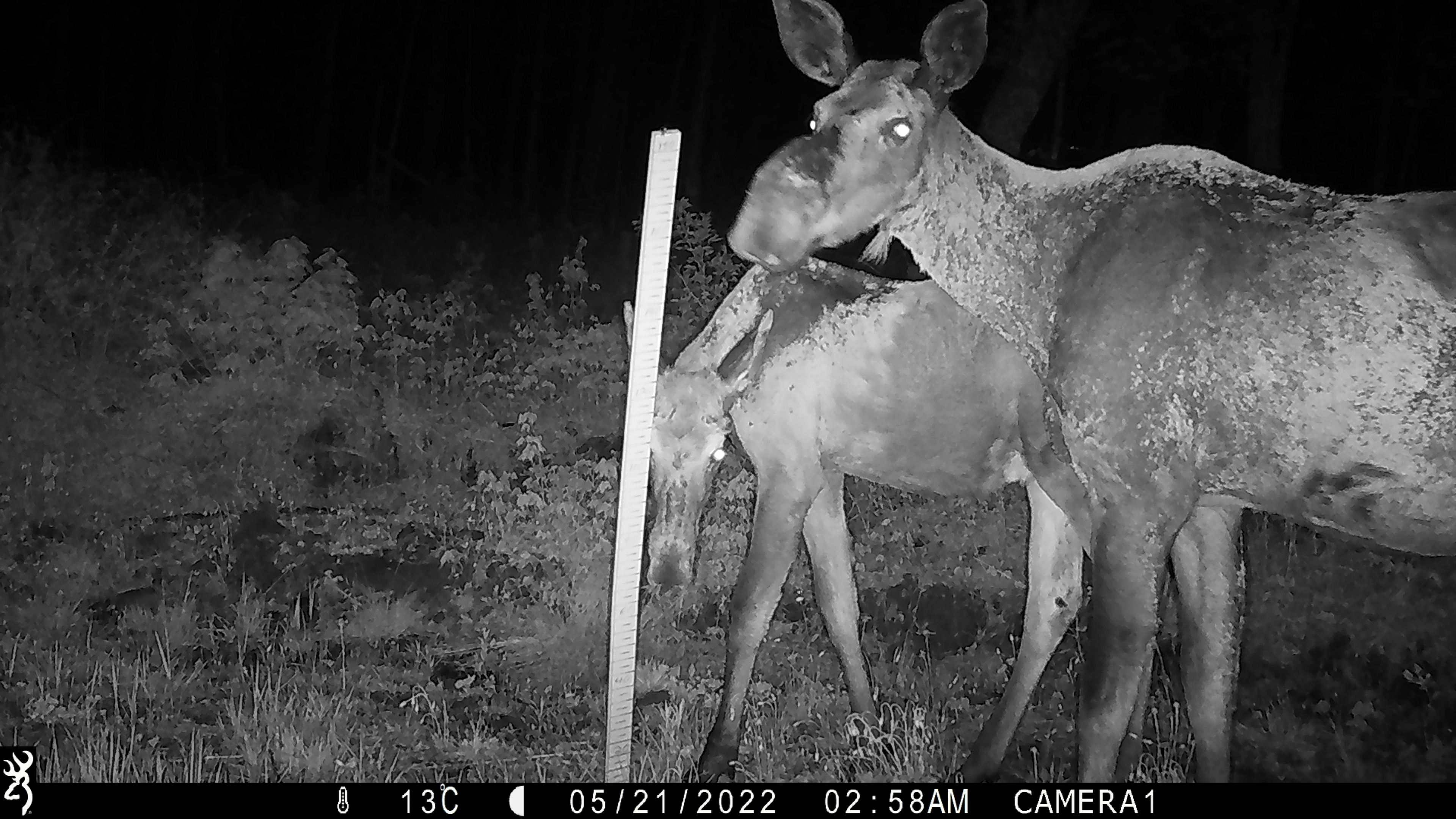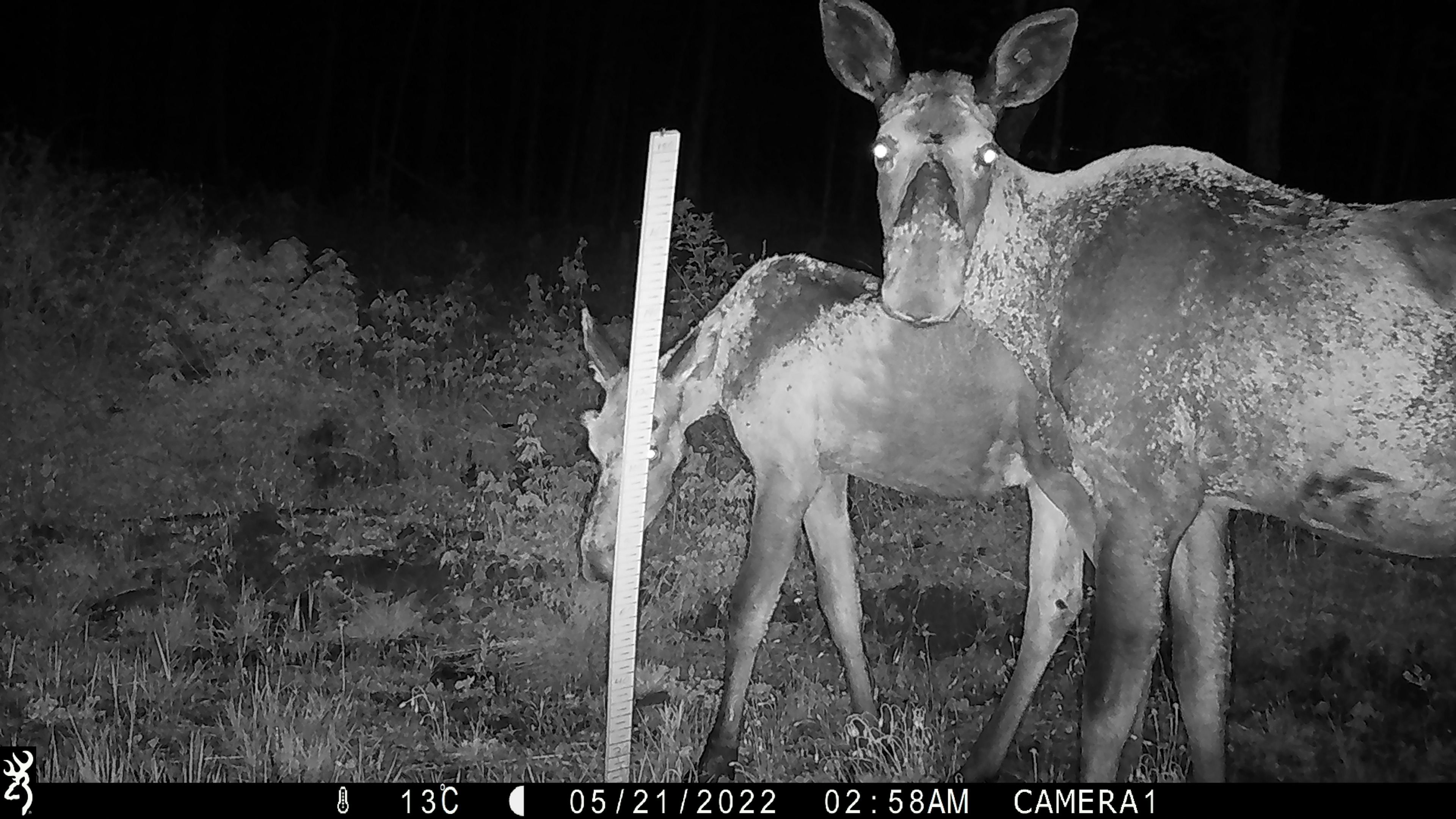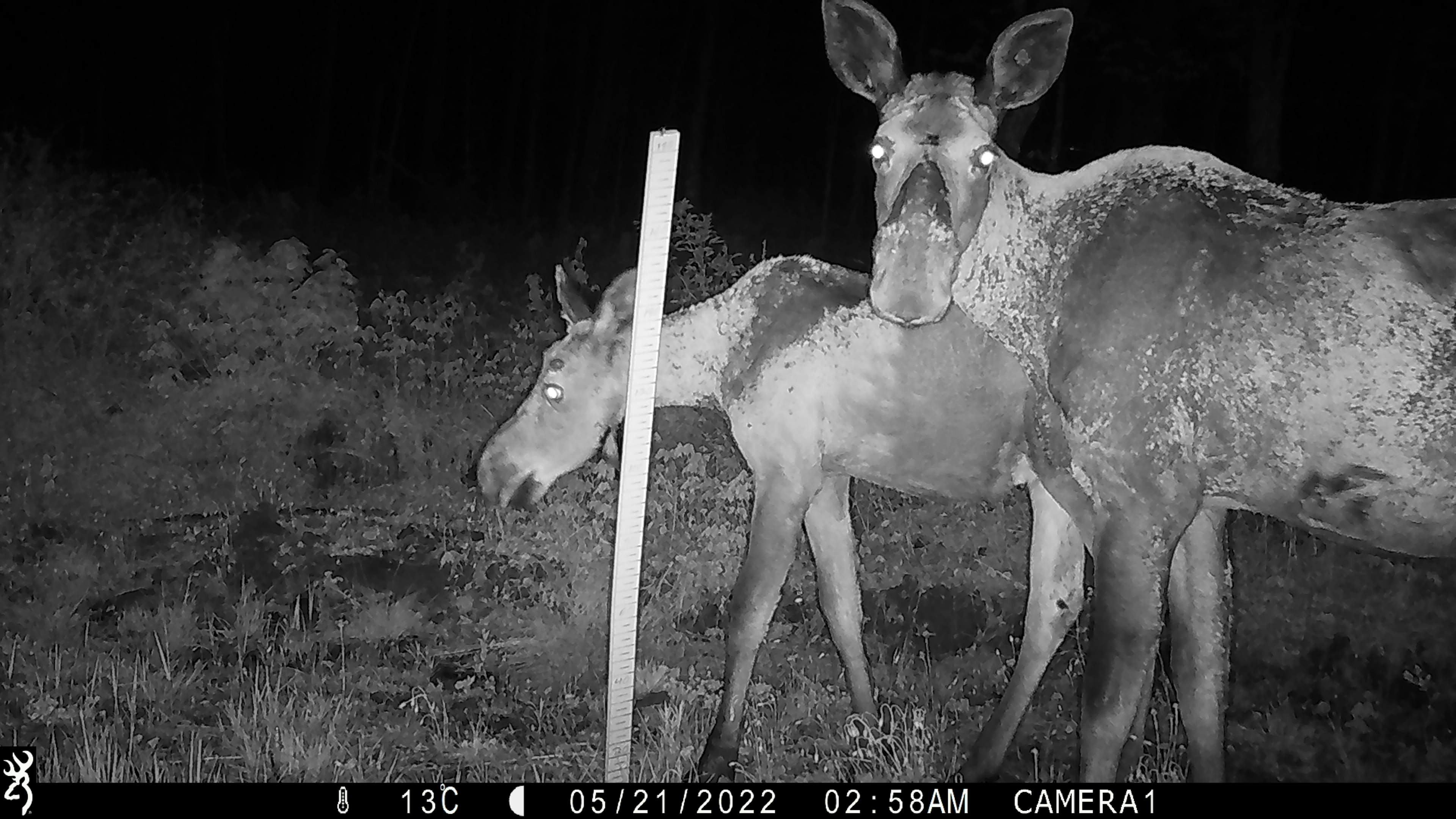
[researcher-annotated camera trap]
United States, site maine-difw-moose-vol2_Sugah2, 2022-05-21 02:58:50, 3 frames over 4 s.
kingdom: Animalia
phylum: Chordata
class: Mammalia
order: Artiodactyla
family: Cervidae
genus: Alces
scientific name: Alces alces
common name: moose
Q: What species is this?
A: Moose (Alces alces).